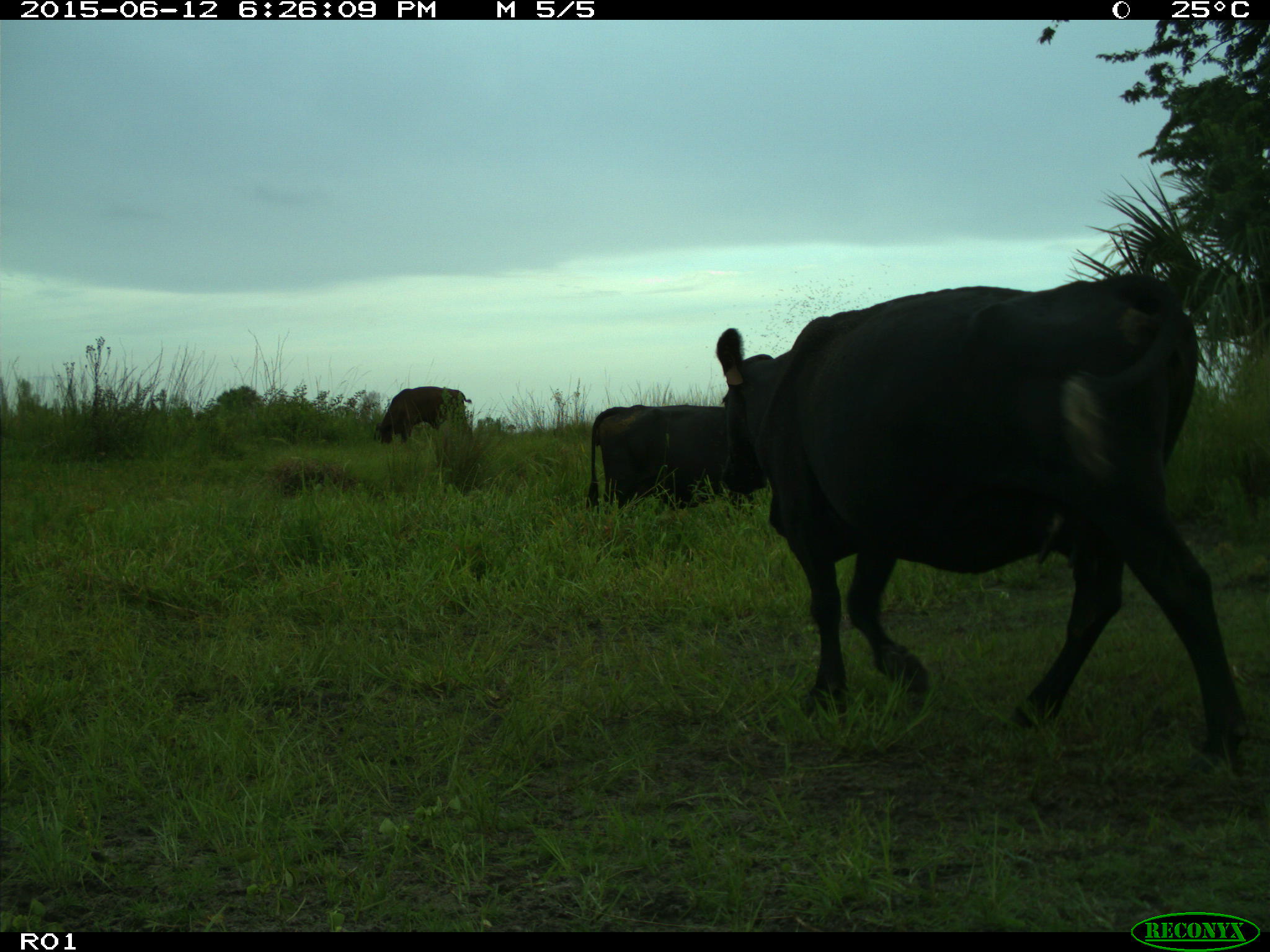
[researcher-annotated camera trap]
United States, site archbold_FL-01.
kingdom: Animalia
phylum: Chordata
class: Mammalia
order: Artiodactyla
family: Bovidae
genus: Bos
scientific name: Bos taurus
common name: domestic cow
Bos taurus (domestic cow).